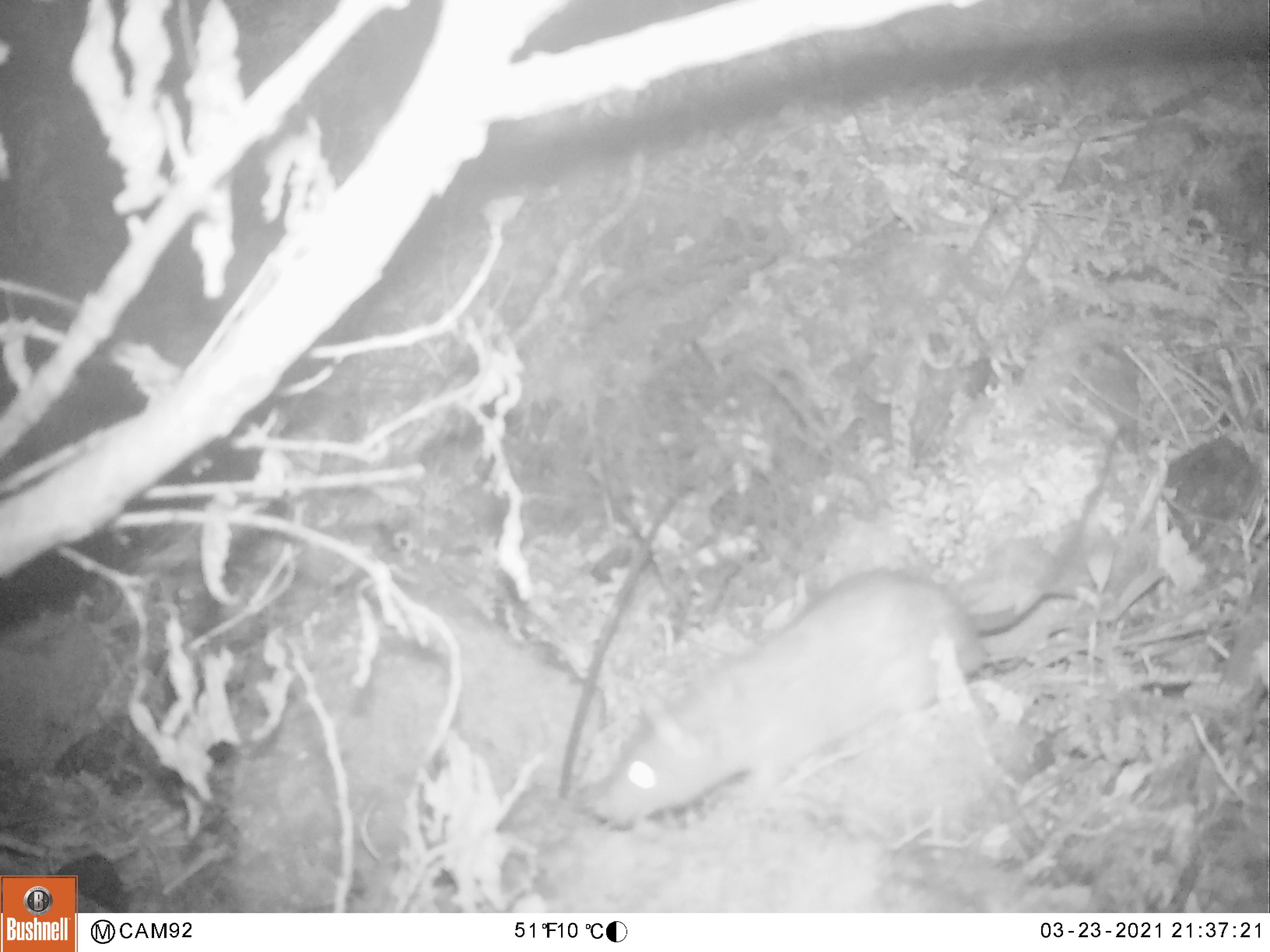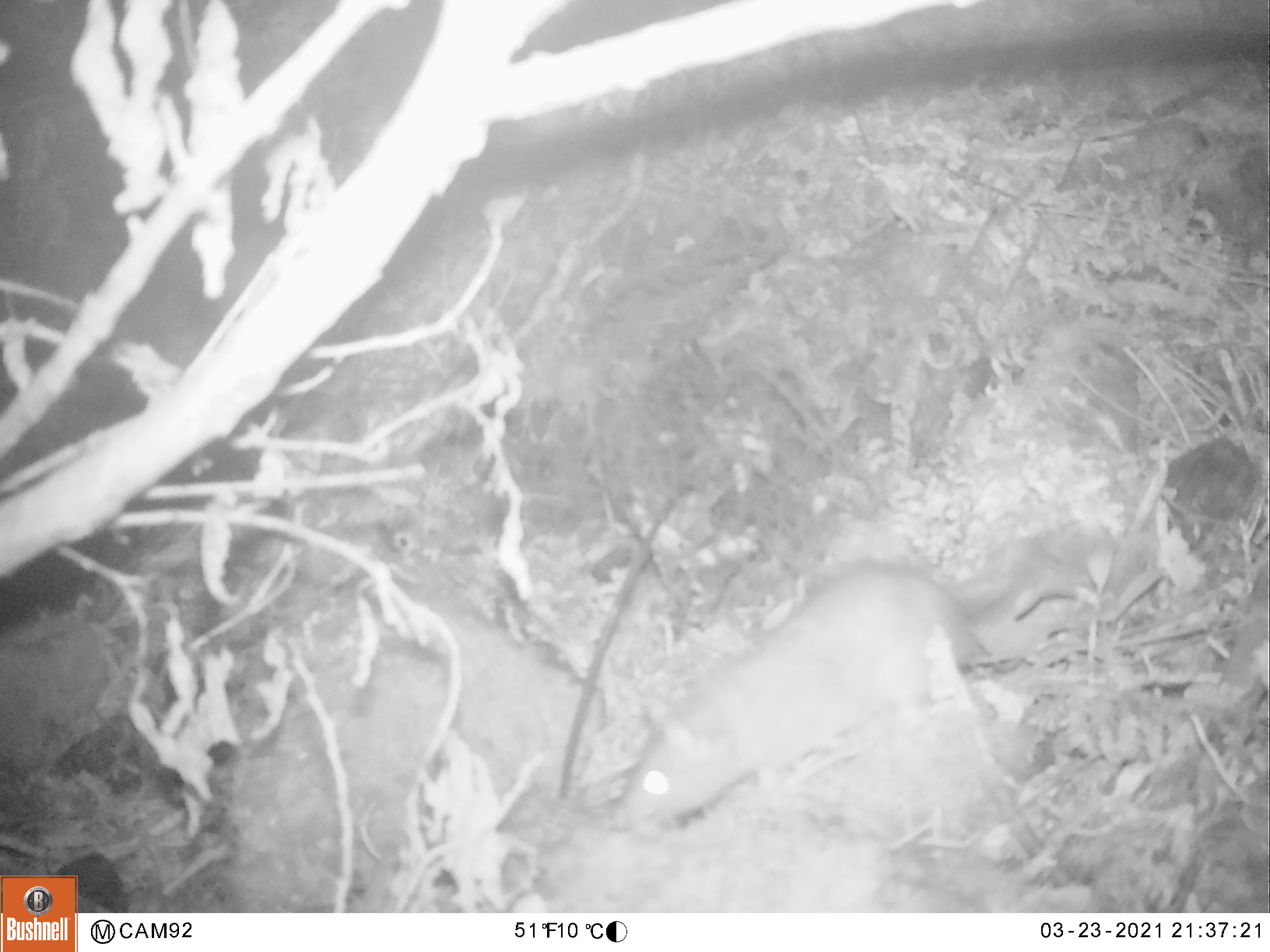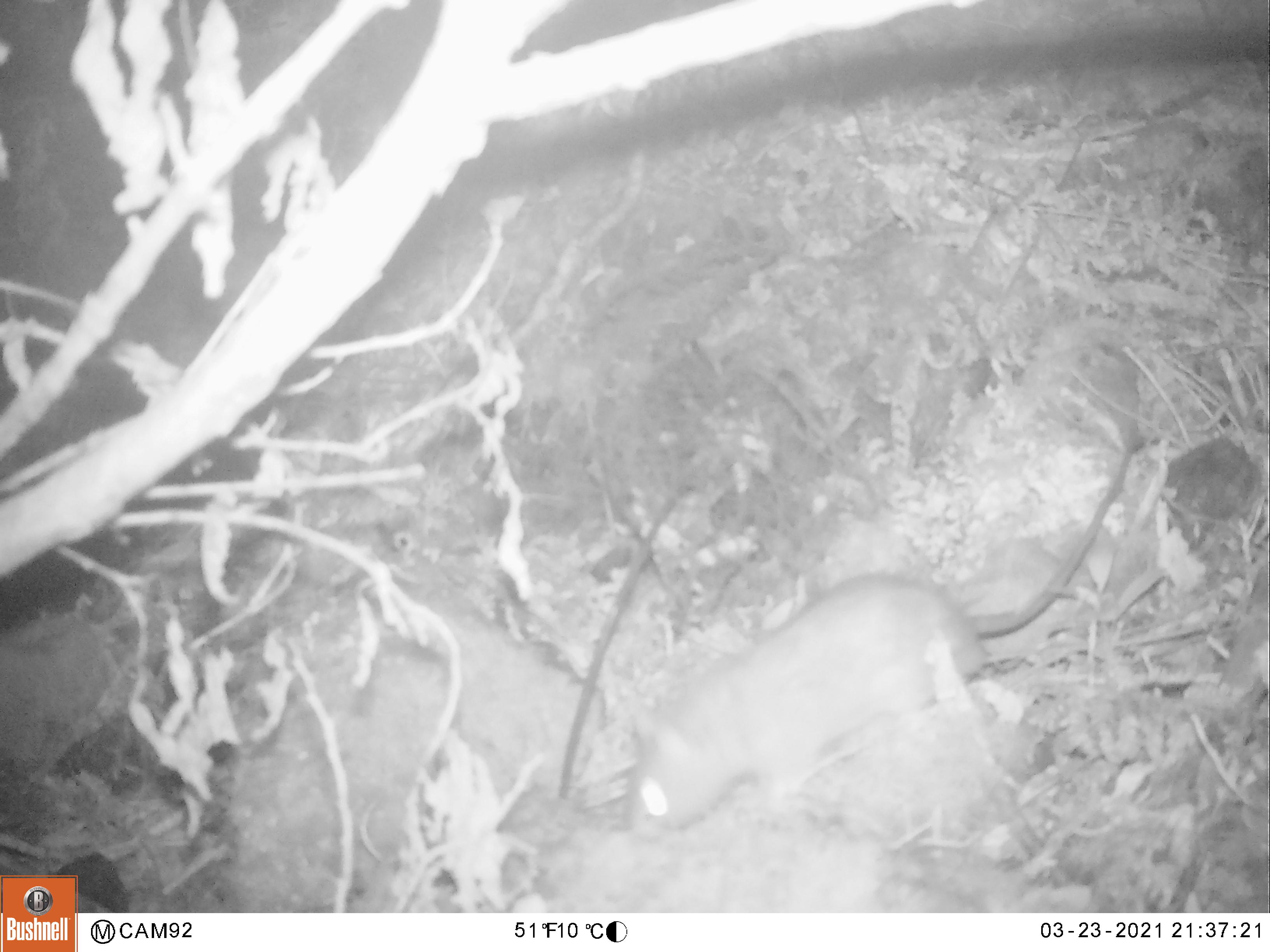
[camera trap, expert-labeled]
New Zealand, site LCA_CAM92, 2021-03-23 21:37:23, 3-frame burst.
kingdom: Animalia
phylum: Chordata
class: Mammalia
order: Rodentia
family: Muridae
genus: Rattus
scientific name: Rattus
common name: rat